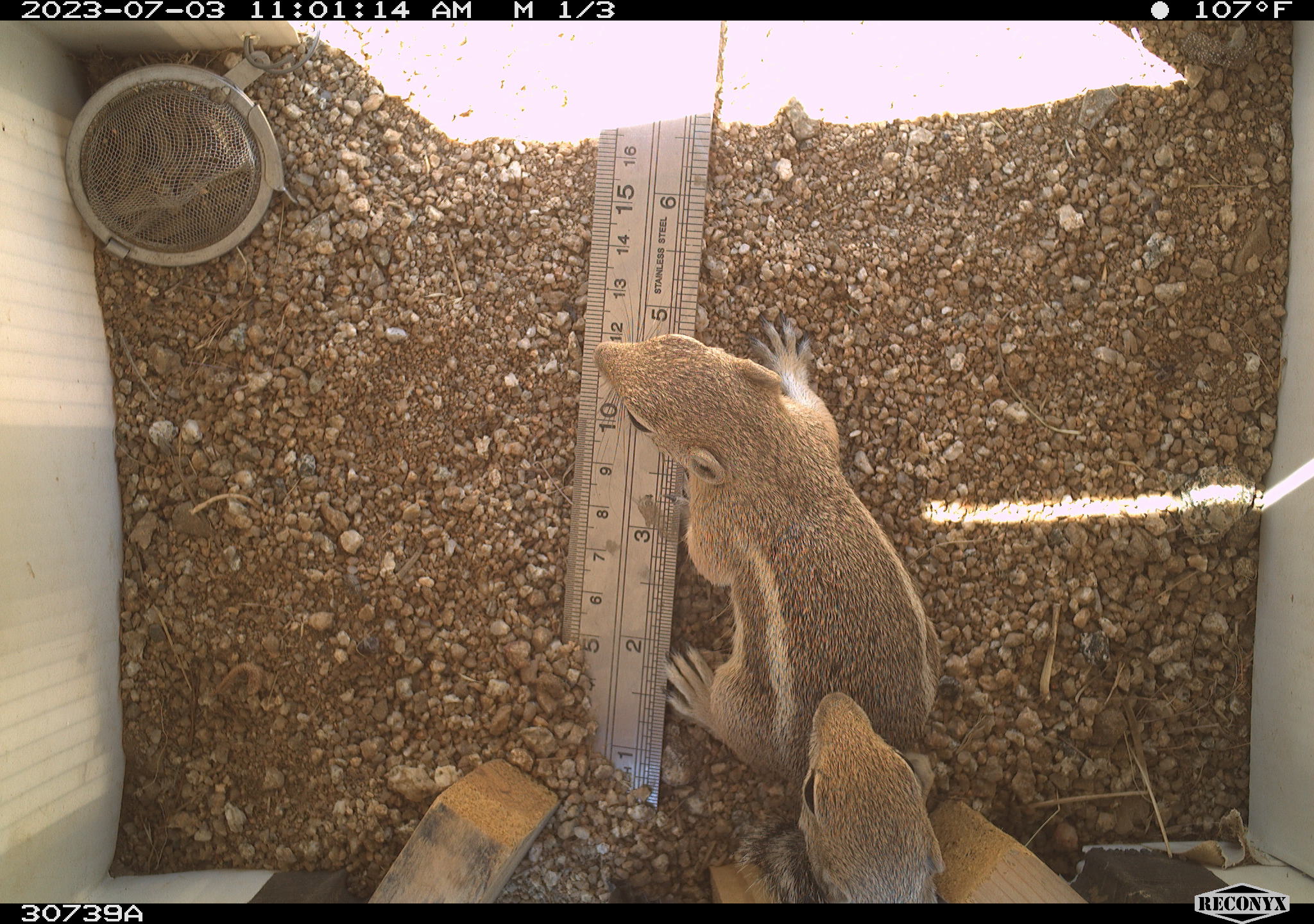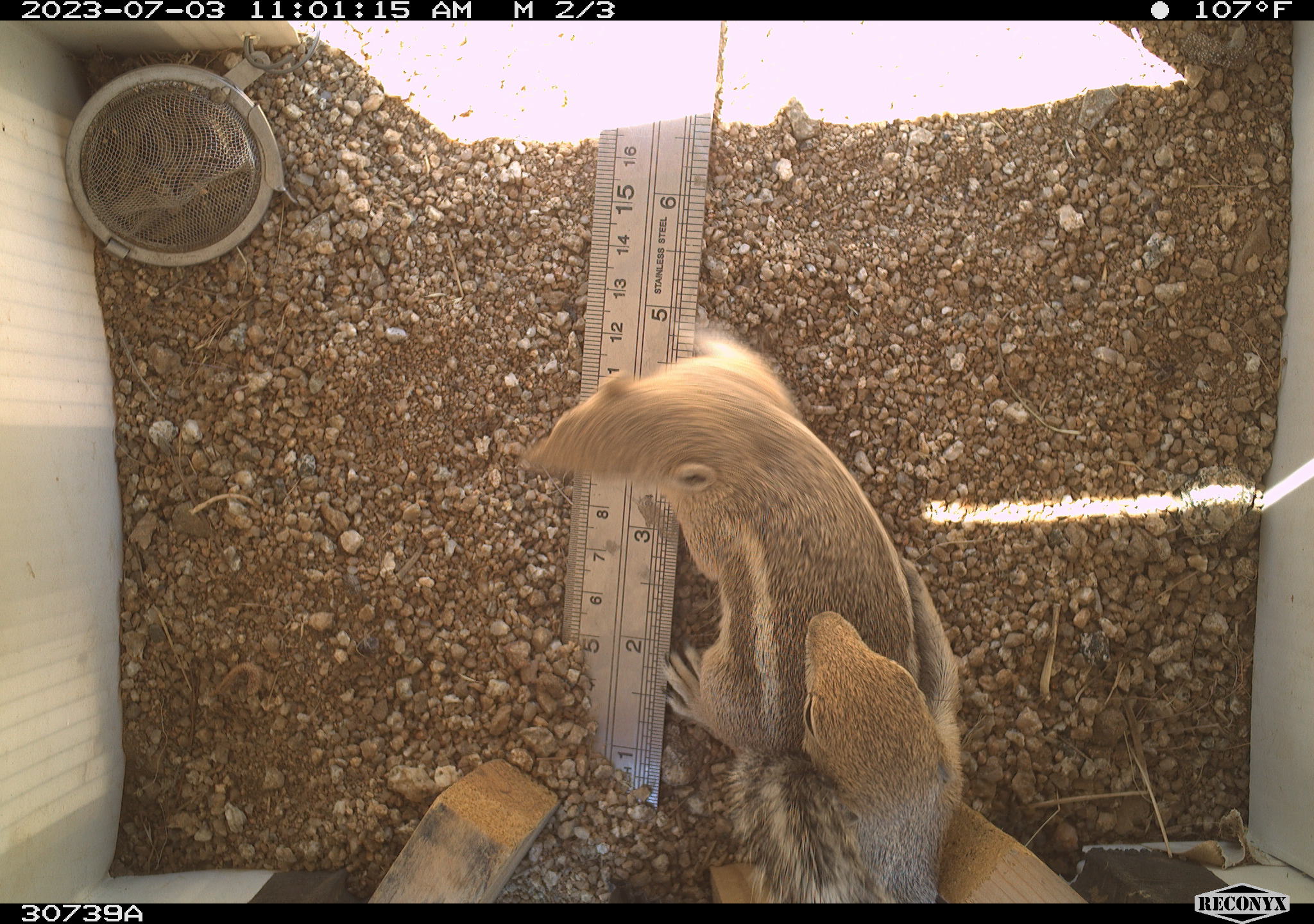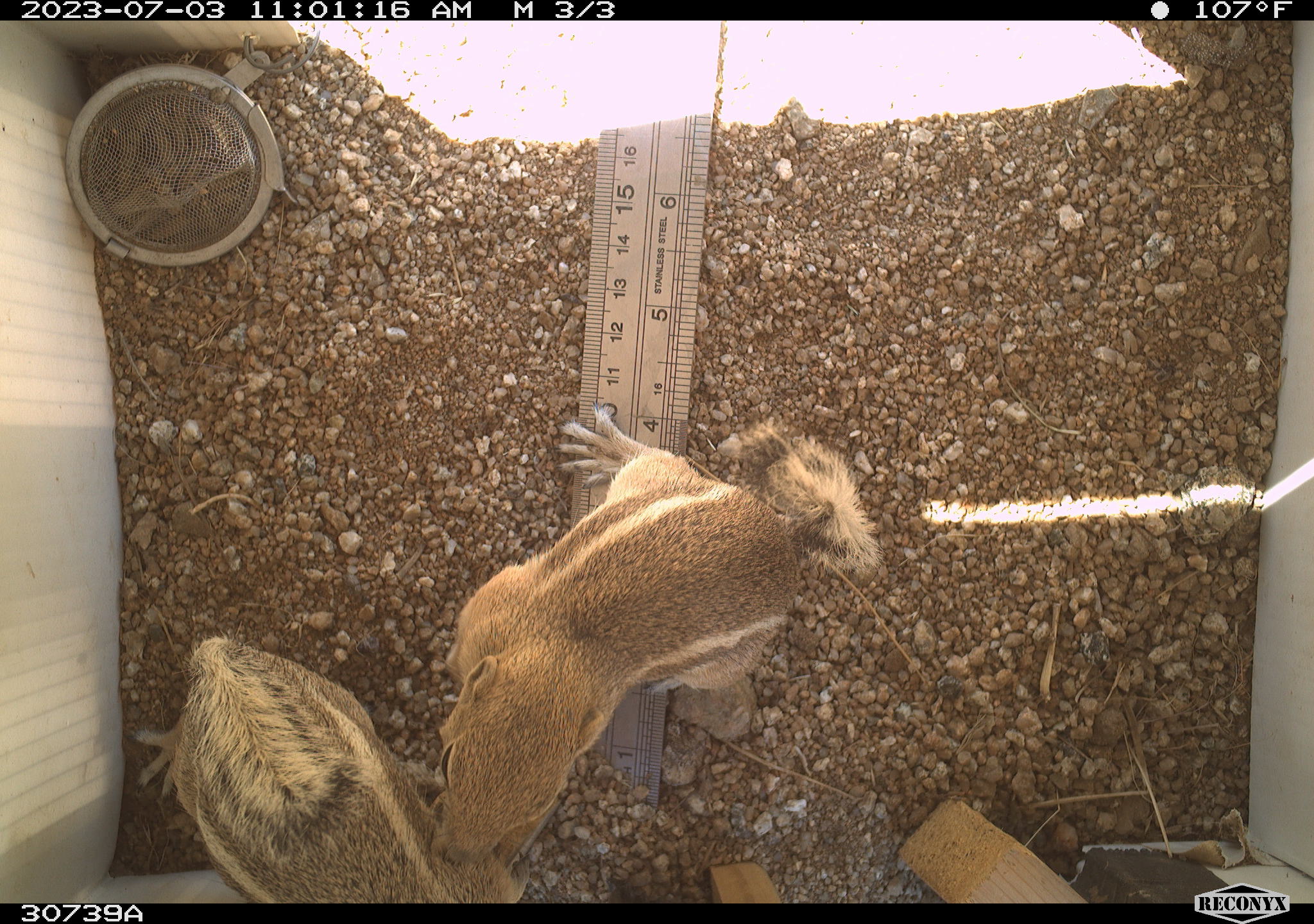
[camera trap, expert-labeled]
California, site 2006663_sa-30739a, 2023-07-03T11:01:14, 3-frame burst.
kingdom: Animalia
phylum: Chordata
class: Mammalia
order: Rodentia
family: Sciuridae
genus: Ammospermophilus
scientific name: Ammospermophilus leucurus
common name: white-tailed antelope squirrel